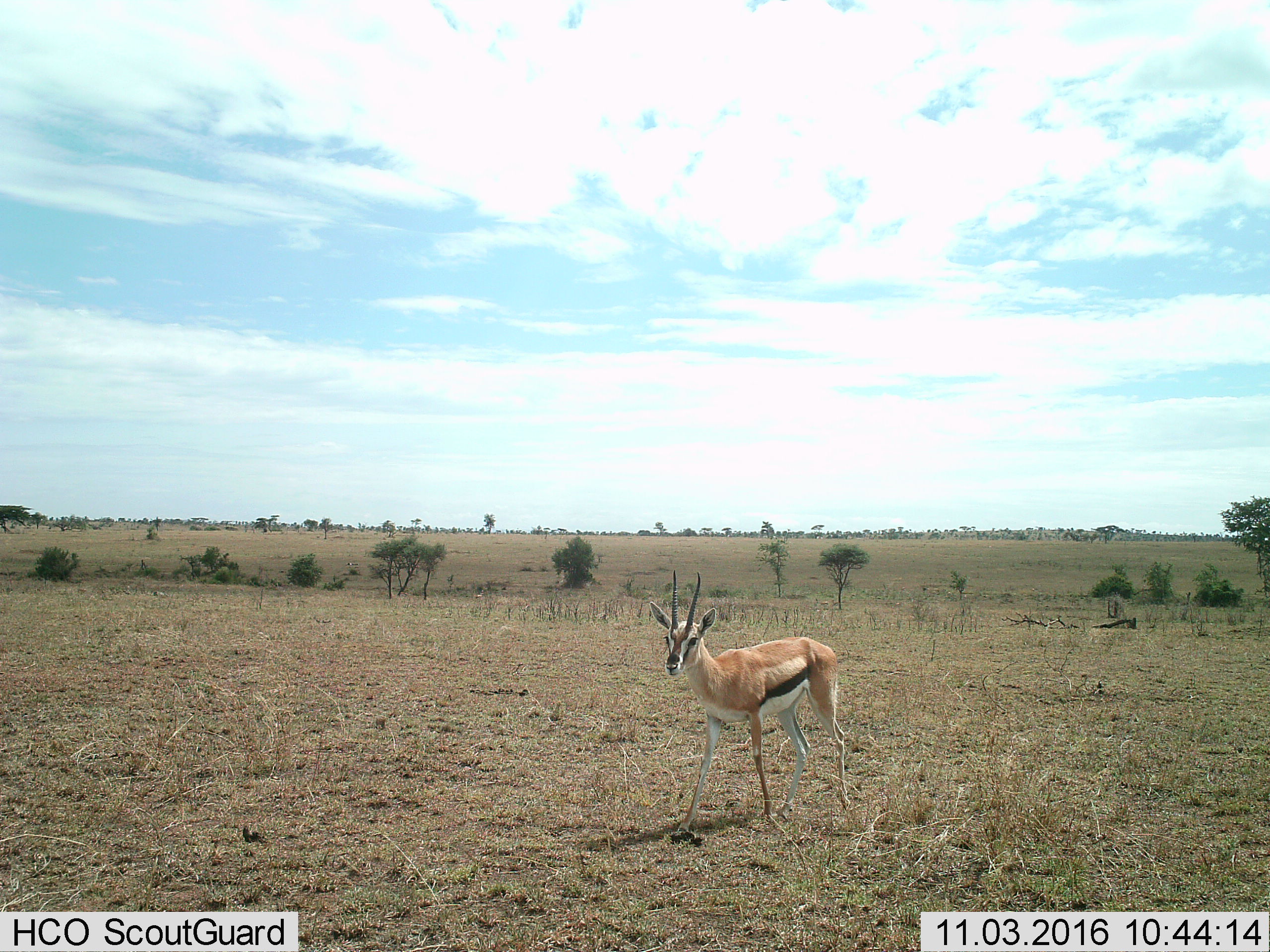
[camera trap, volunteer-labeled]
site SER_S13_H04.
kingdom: Animalia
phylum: Chordata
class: Mammalia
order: Artiodactyla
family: Bovidae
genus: Eudorcas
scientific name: Eudorcas thomsonii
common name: thomson's gazelle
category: gazellethomsons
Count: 1.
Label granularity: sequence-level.